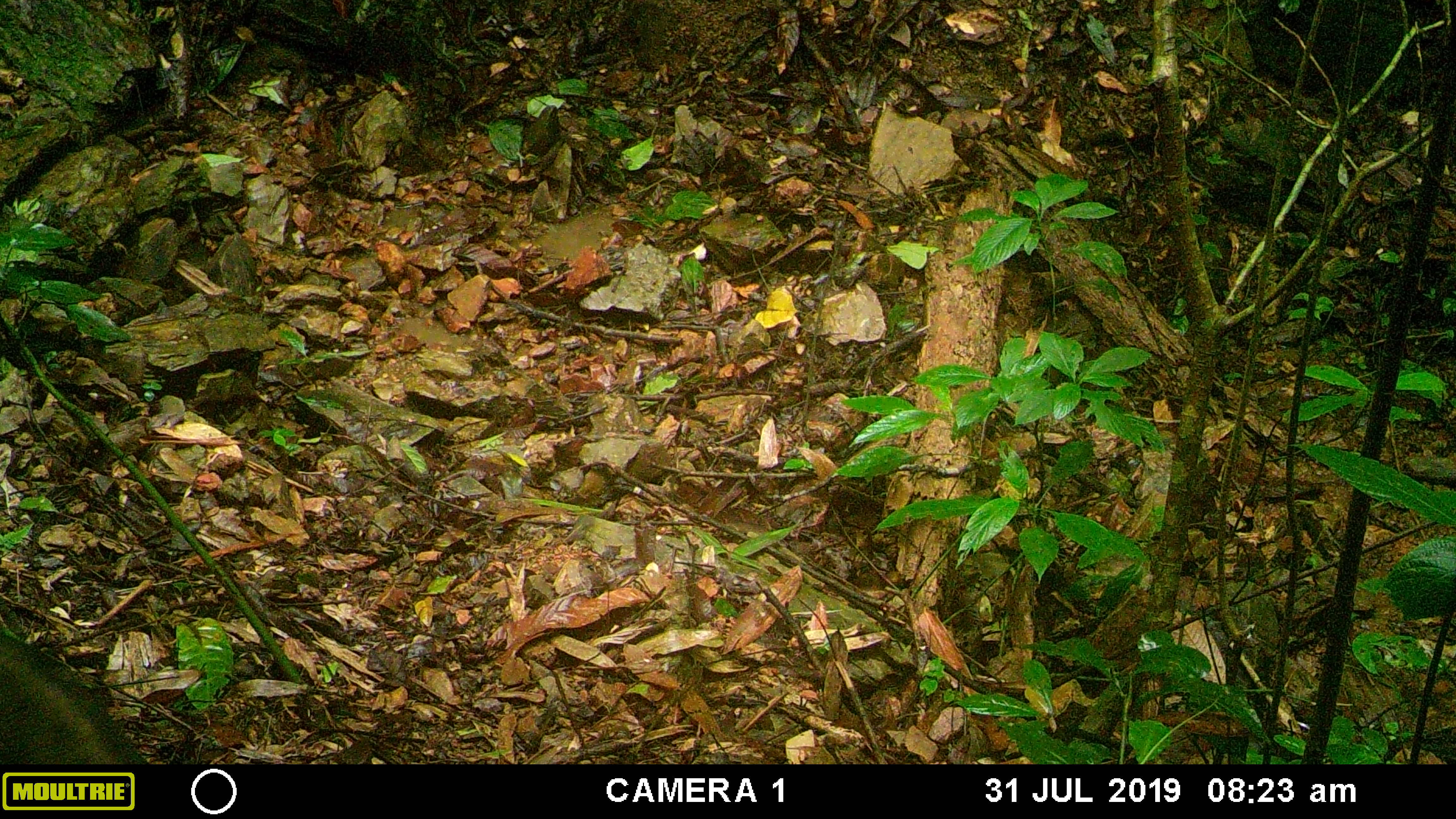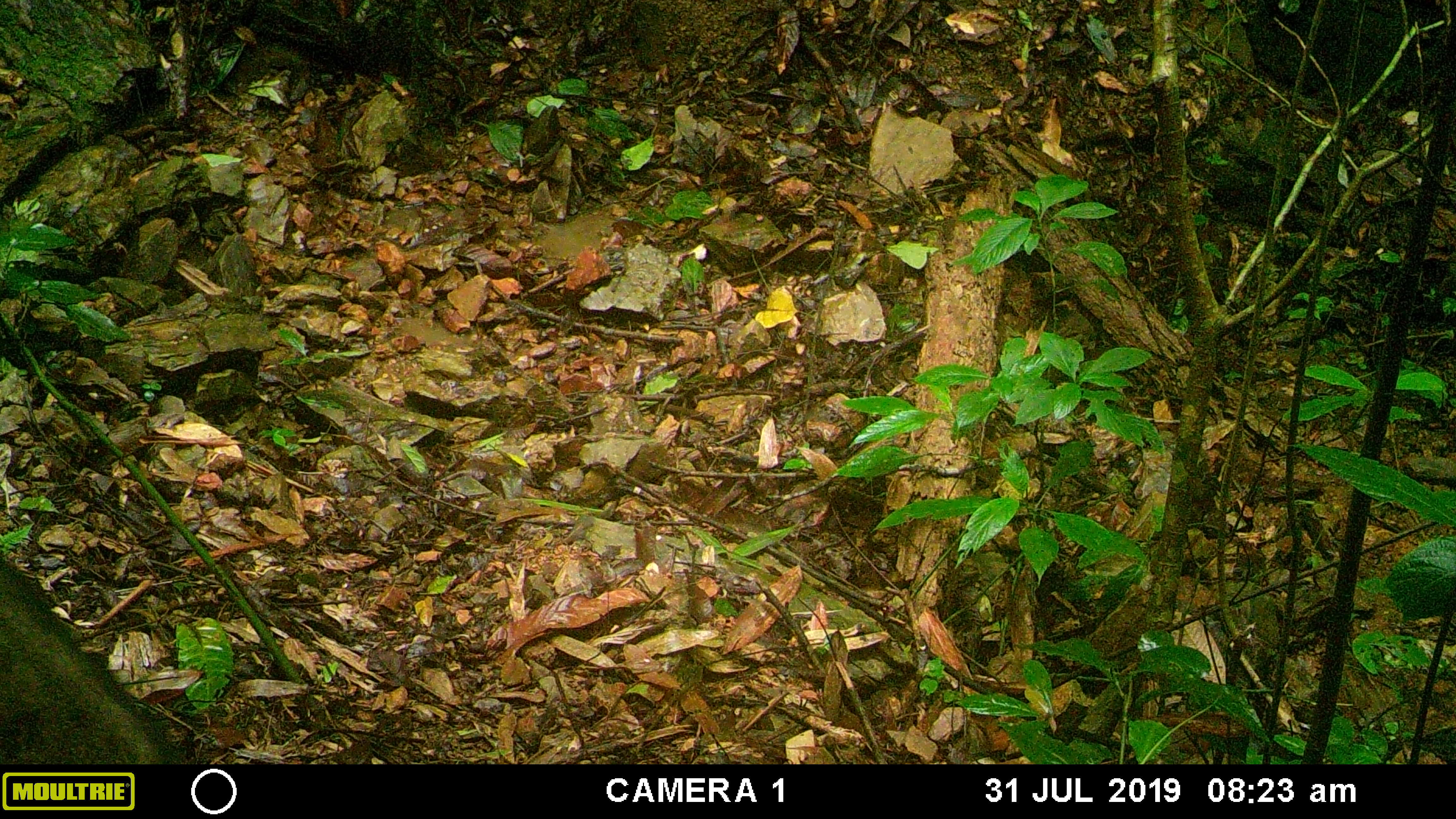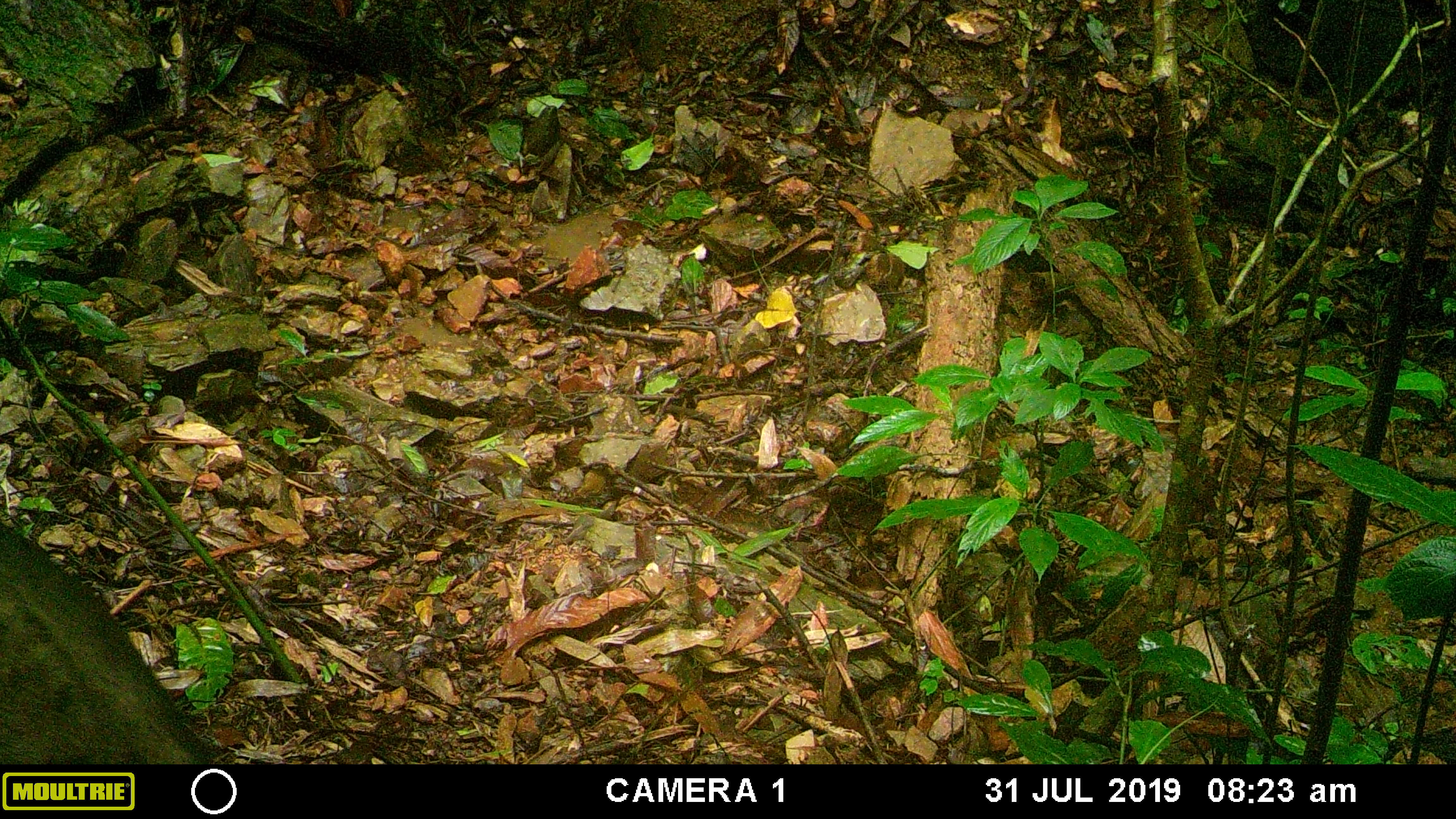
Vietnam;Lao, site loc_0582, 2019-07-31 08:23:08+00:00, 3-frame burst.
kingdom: Animalia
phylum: Chordata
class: Mammalia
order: Artiodactyla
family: Suidae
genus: Sus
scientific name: Sus scrofa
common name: eurasian wild pig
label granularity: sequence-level